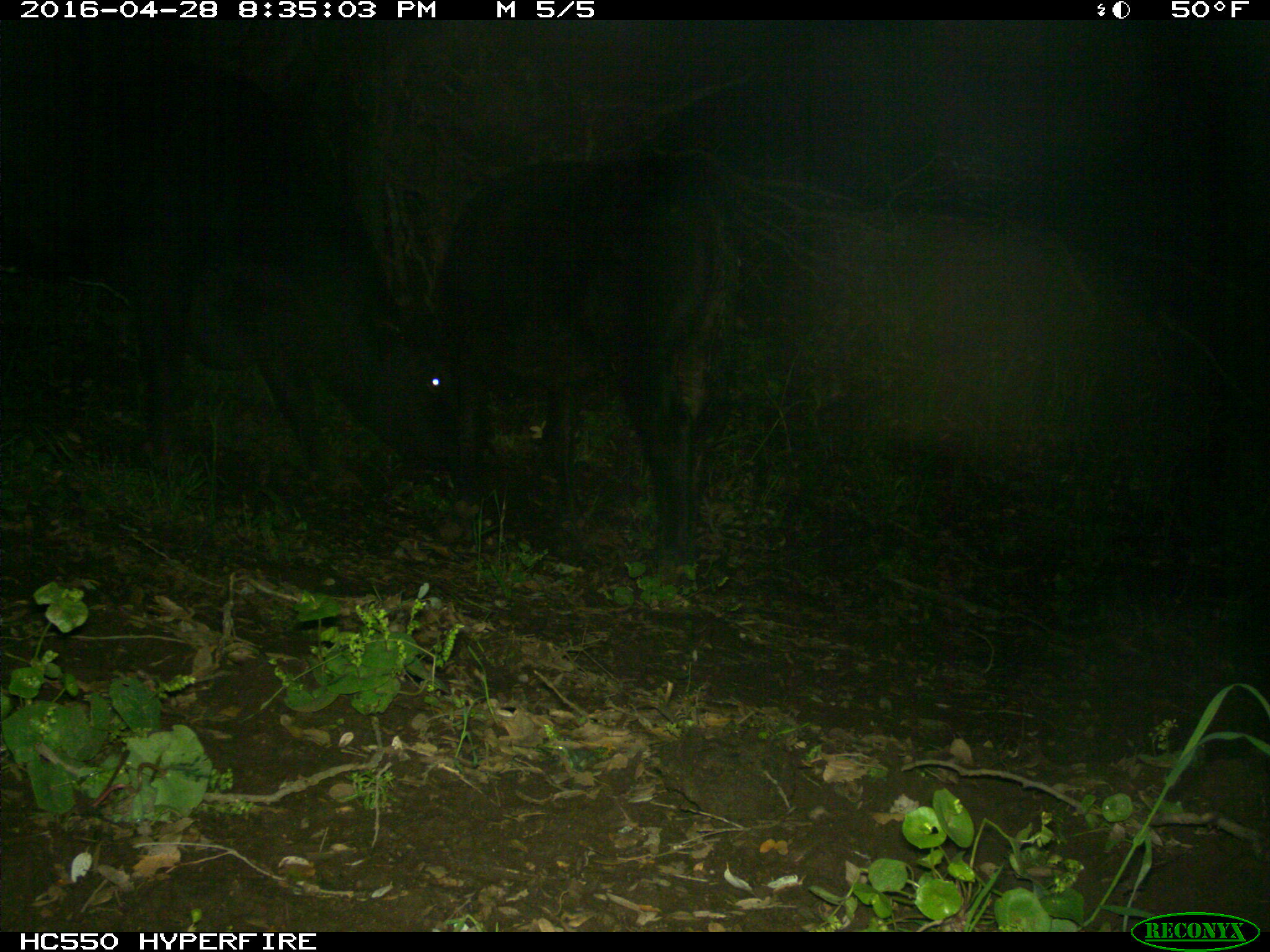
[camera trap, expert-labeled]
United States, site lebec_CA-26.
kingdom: Animalia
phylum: Chordata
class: Mammalia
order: Artiodactyla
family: Bovidae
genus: Bos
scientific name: Bos taurus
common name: domestic cow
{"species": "Bos taurus (domestic cow)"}